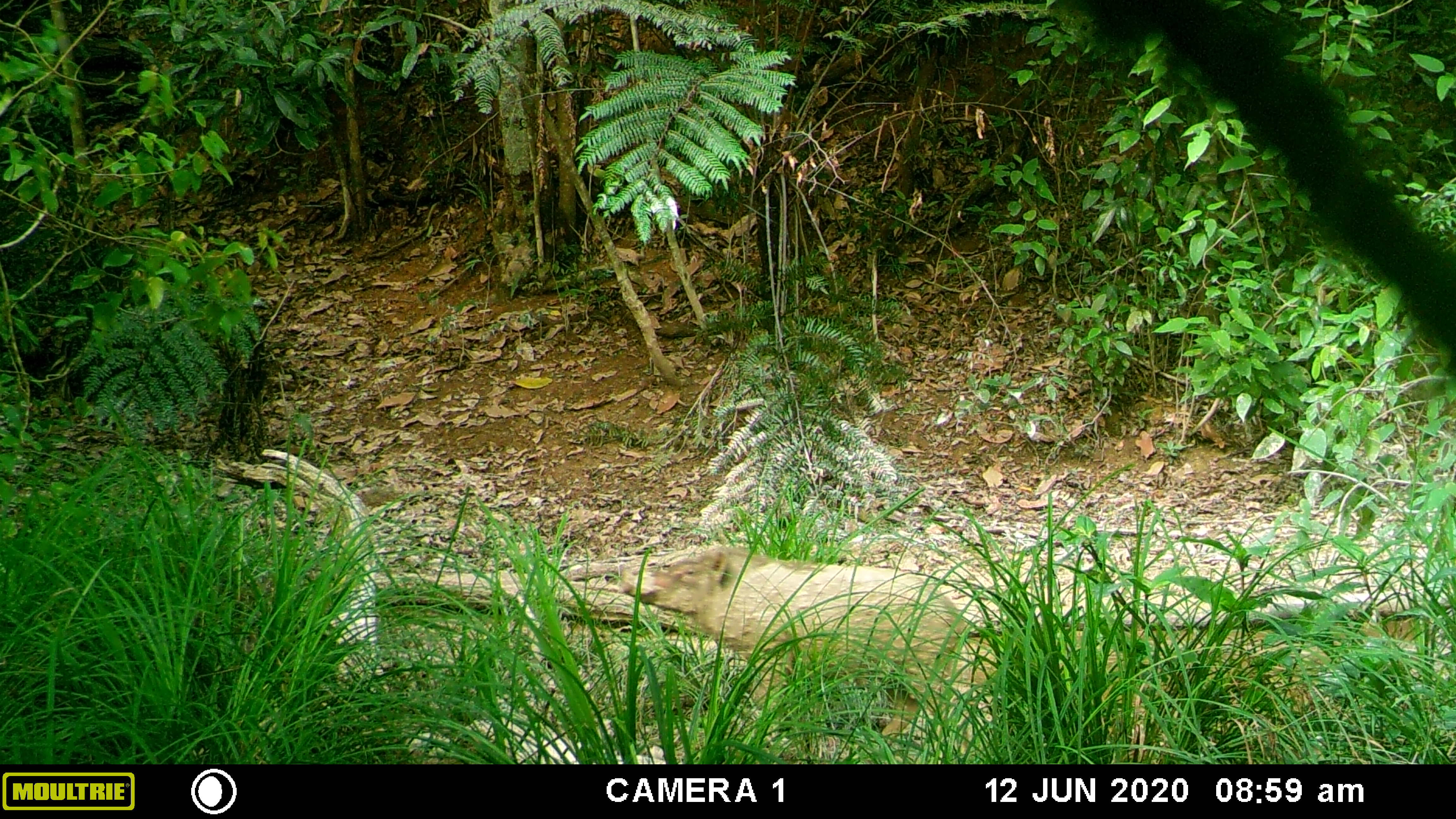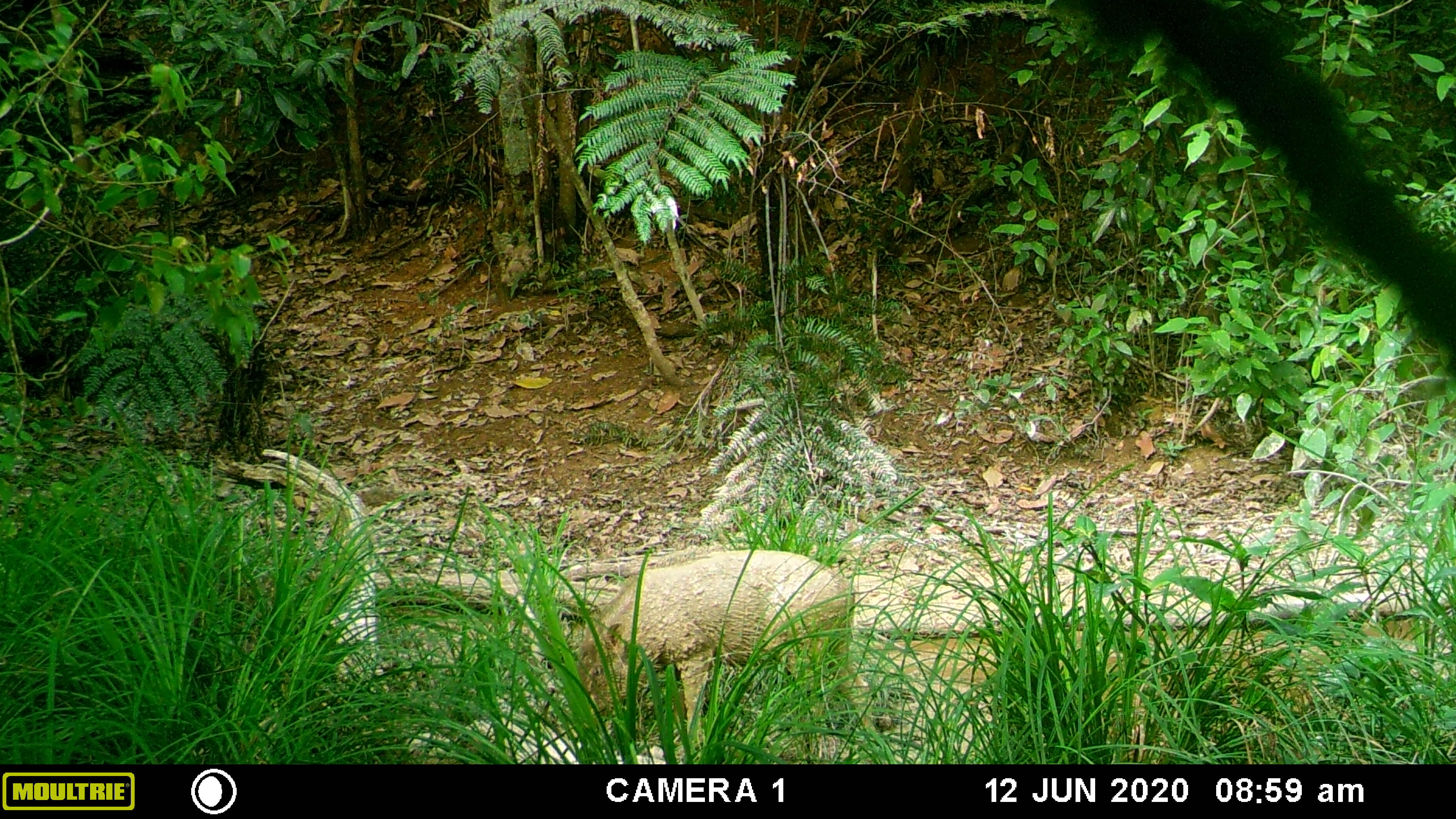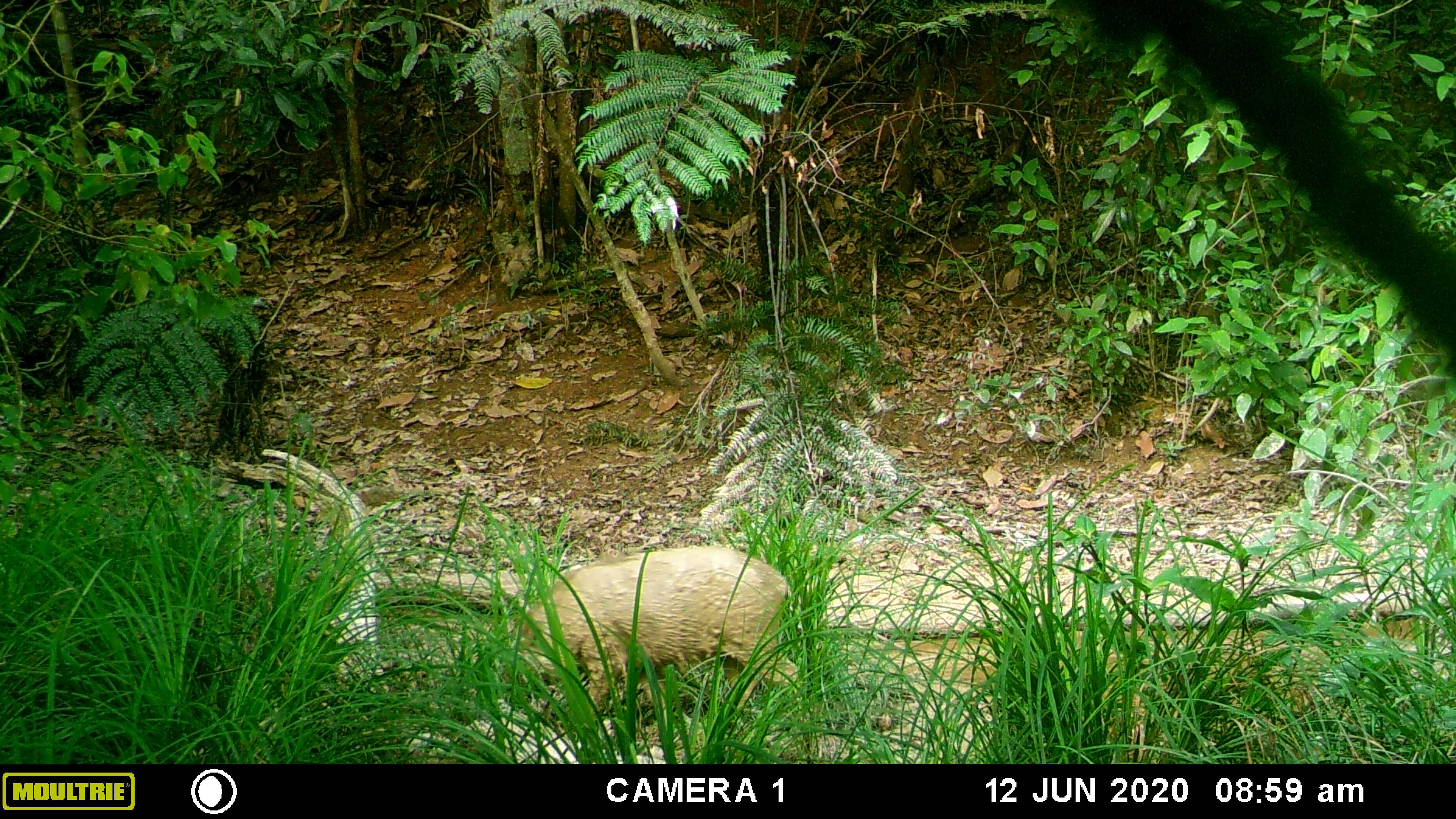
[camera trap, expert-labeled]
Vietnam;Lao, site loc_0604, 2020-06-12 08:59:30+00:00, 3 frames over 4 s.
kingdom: Animalia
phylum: Chordata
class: Mammalia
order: Artiodactyla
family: Suidae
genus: Sus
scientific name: Sus scrofa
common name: eurasian wild pig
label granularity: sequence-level